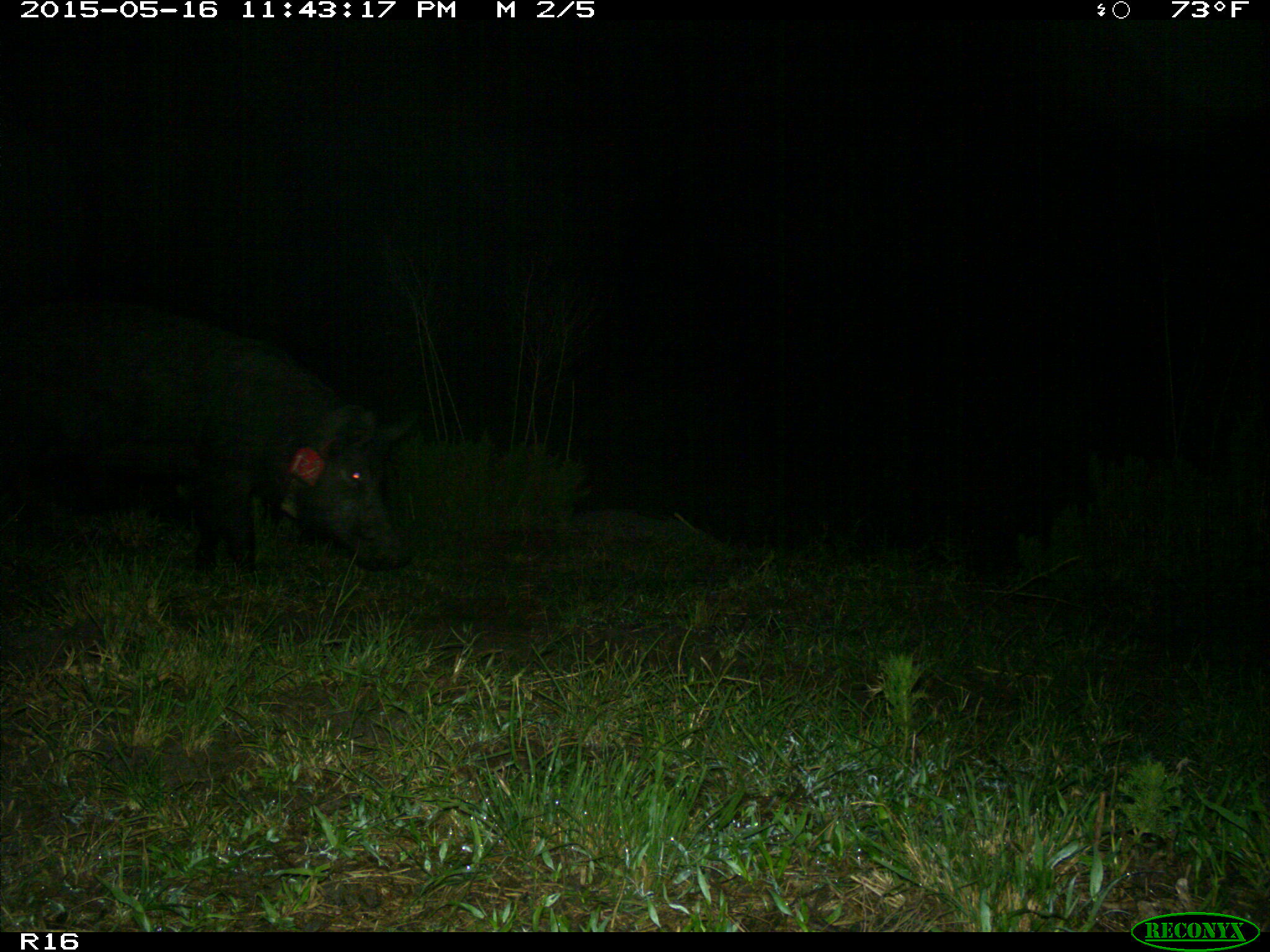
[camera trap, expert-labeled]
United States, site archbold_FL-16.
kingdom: Animalia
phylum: Chordata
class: Mammalia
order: Artiodactyla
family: Suidae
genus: Sus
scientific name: Sus scrofa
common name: wild boar